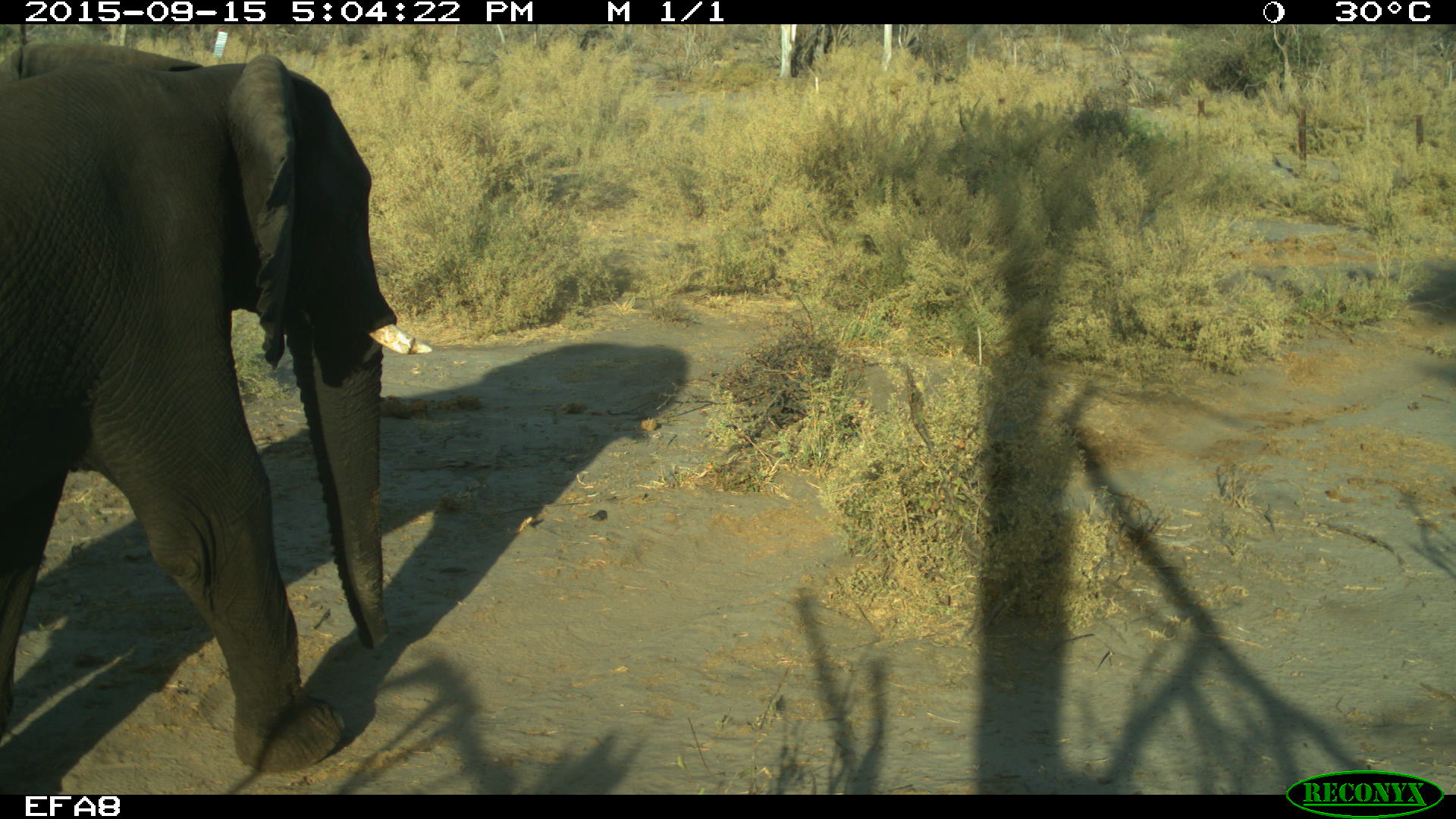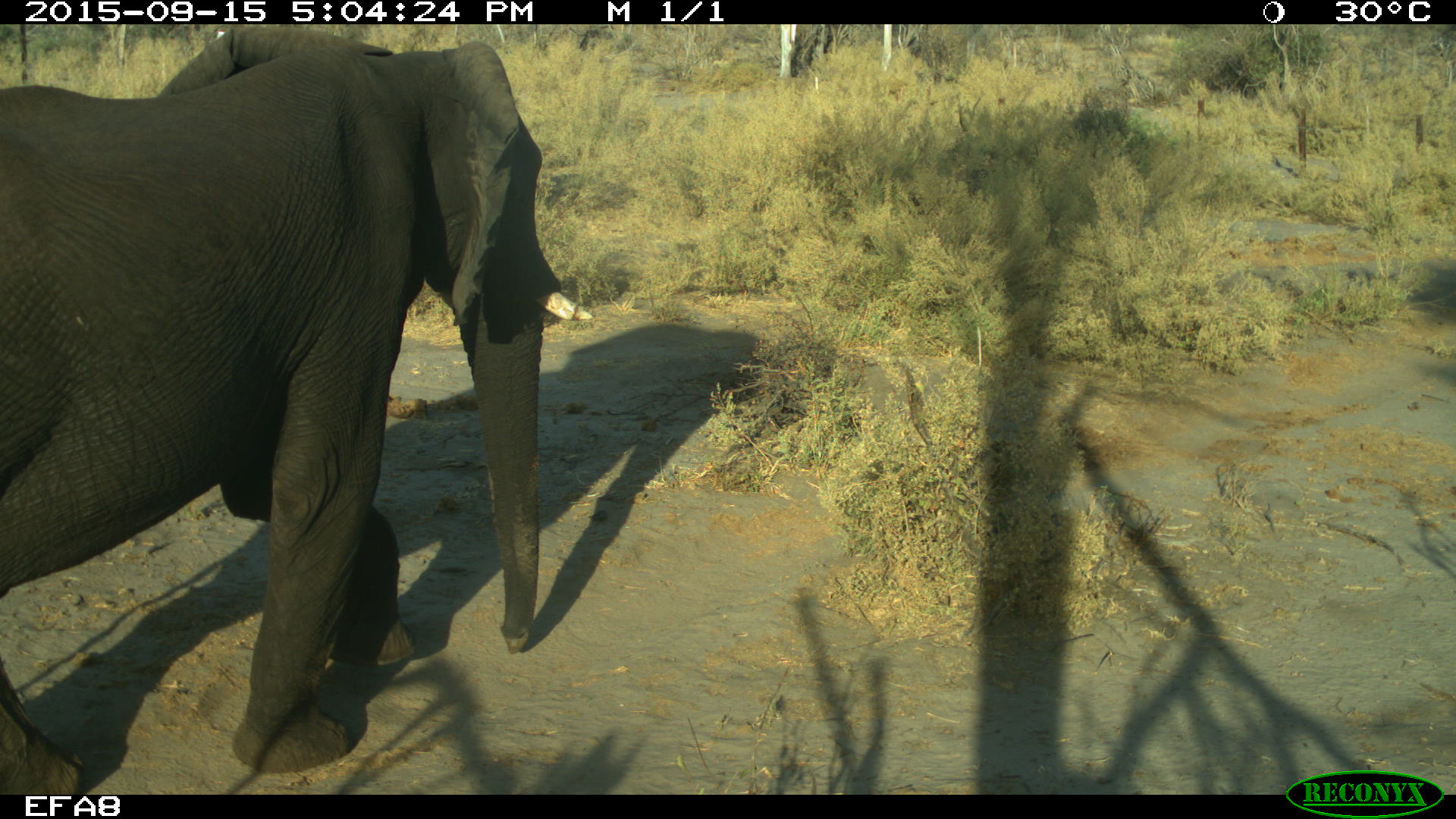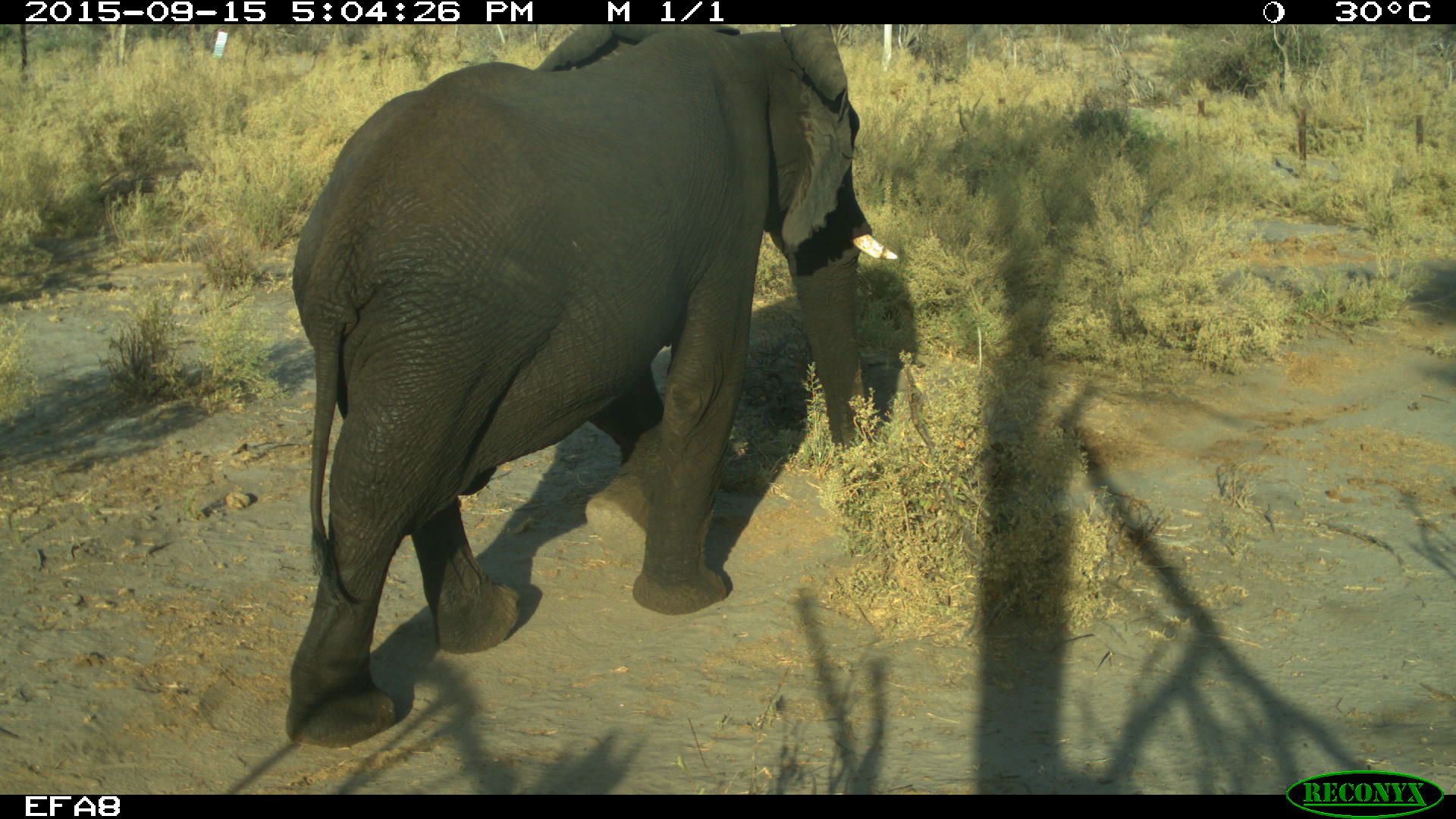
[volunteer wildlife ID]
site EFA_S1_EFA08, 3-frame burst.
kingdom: Animalia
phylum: Chordata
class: Mammalia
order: Proboscidea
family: Elephantidae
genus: Loxodonta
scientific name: Loxodonta africana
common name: african bush elephant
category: elephant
Elephant (african bush elephant) (Loxodonta africana), count 1. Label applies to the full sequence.